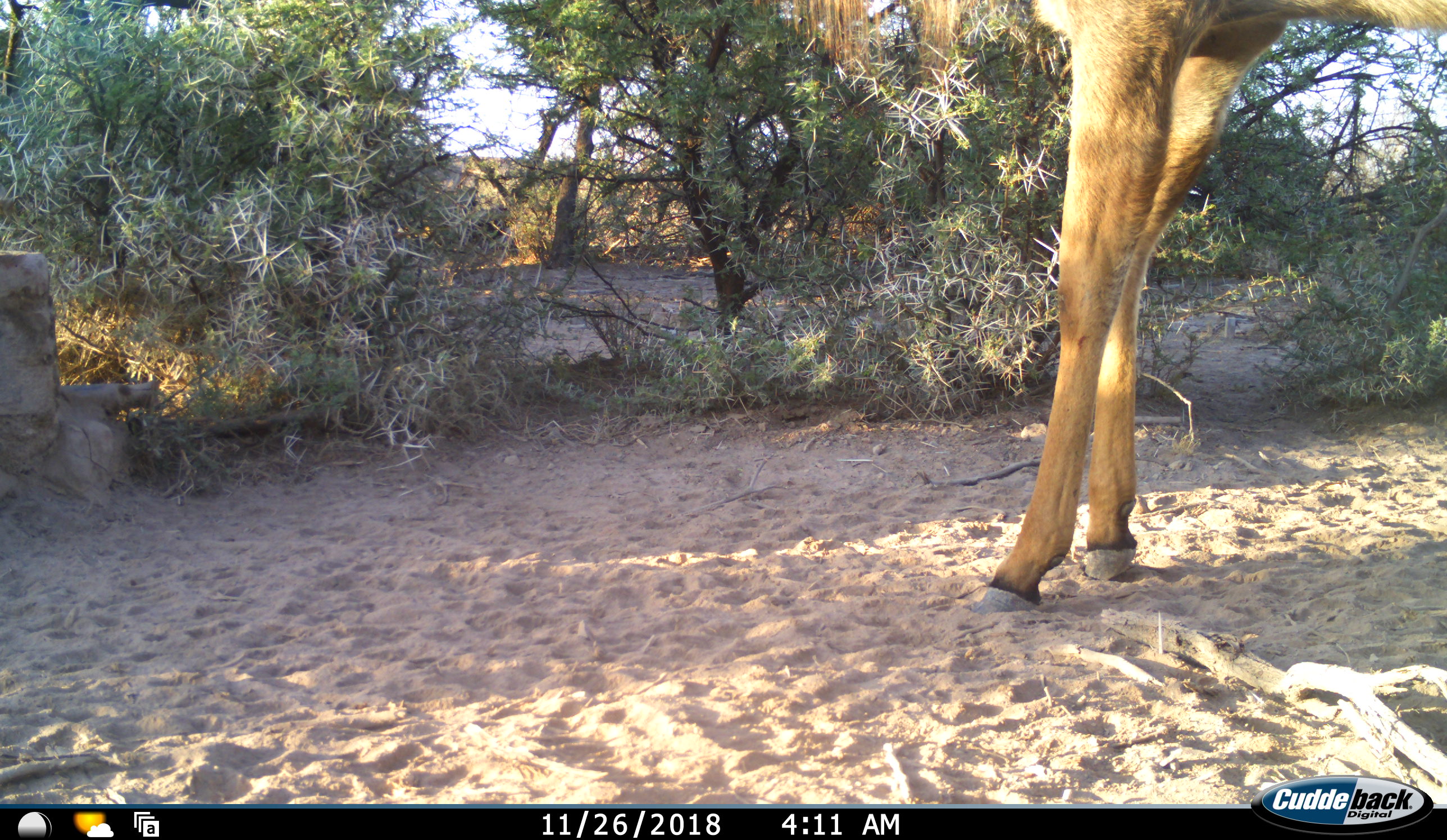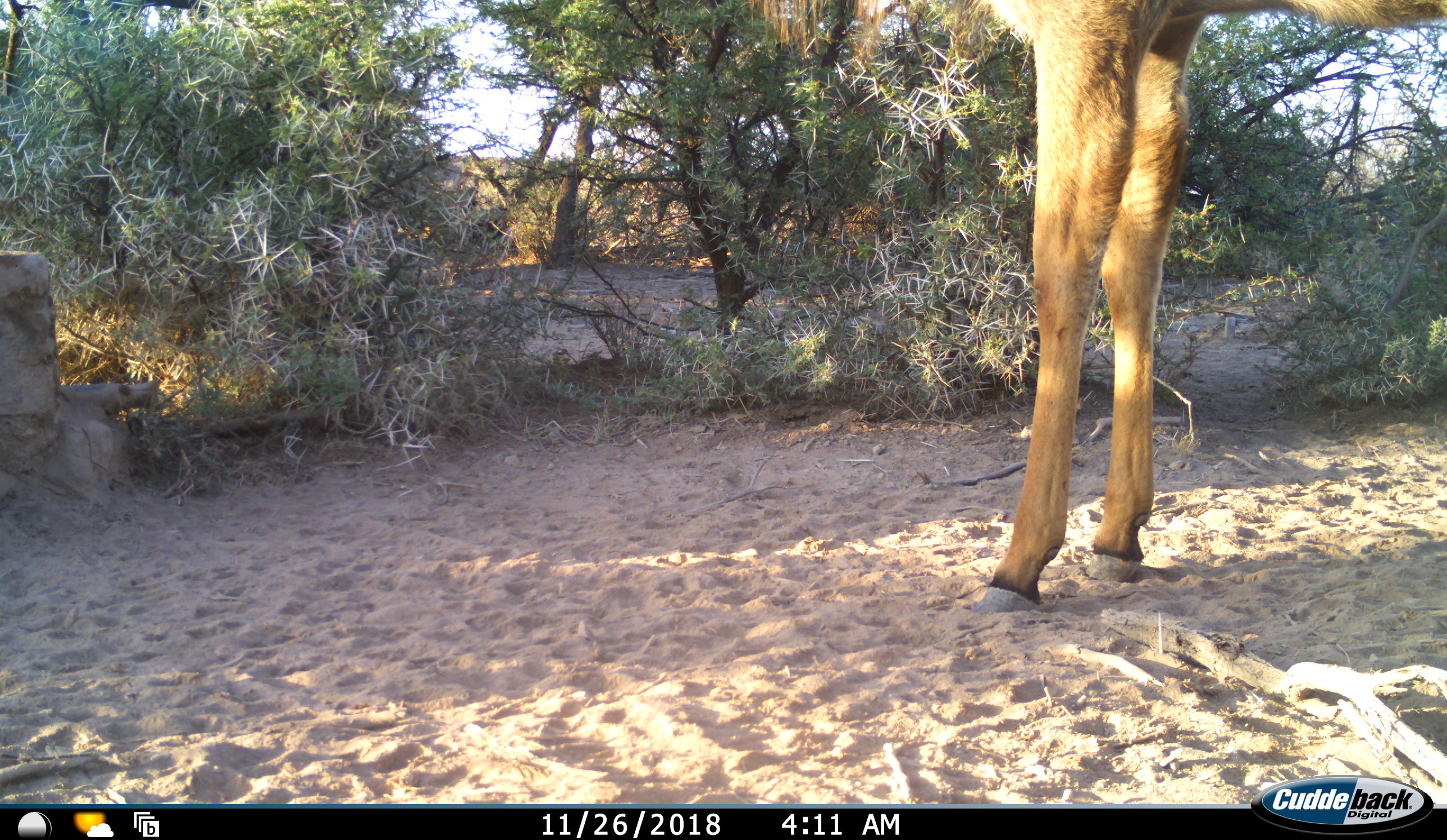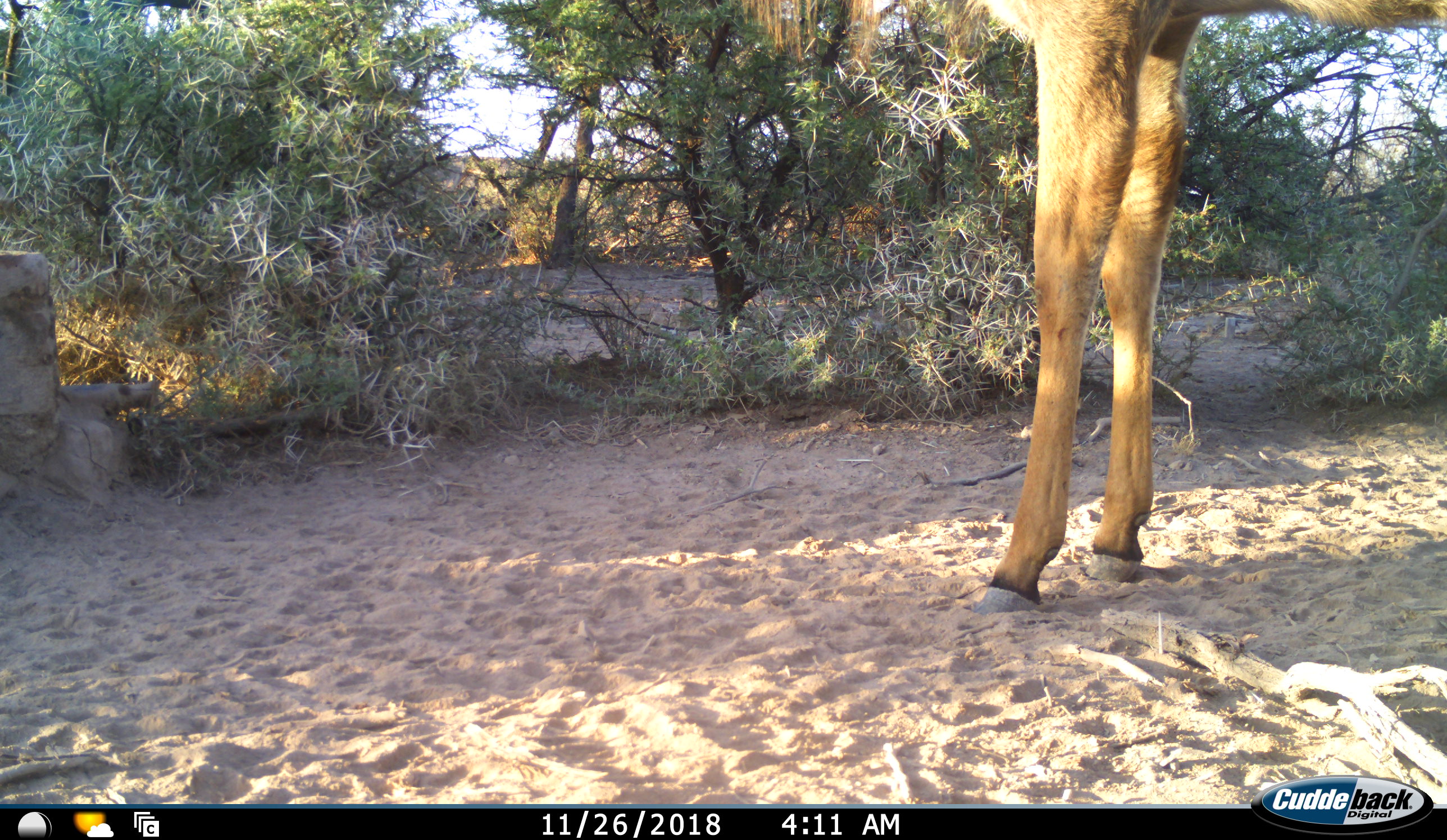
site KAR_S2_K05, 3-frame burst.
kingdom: Animalia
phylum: Chordata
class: Mammalia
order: Artiodactyla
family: Bovidae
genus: Tragelaphus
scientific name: Tragelaphus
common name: kudu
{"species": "kudu (Tragelaphus)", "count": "1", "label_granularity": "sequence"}